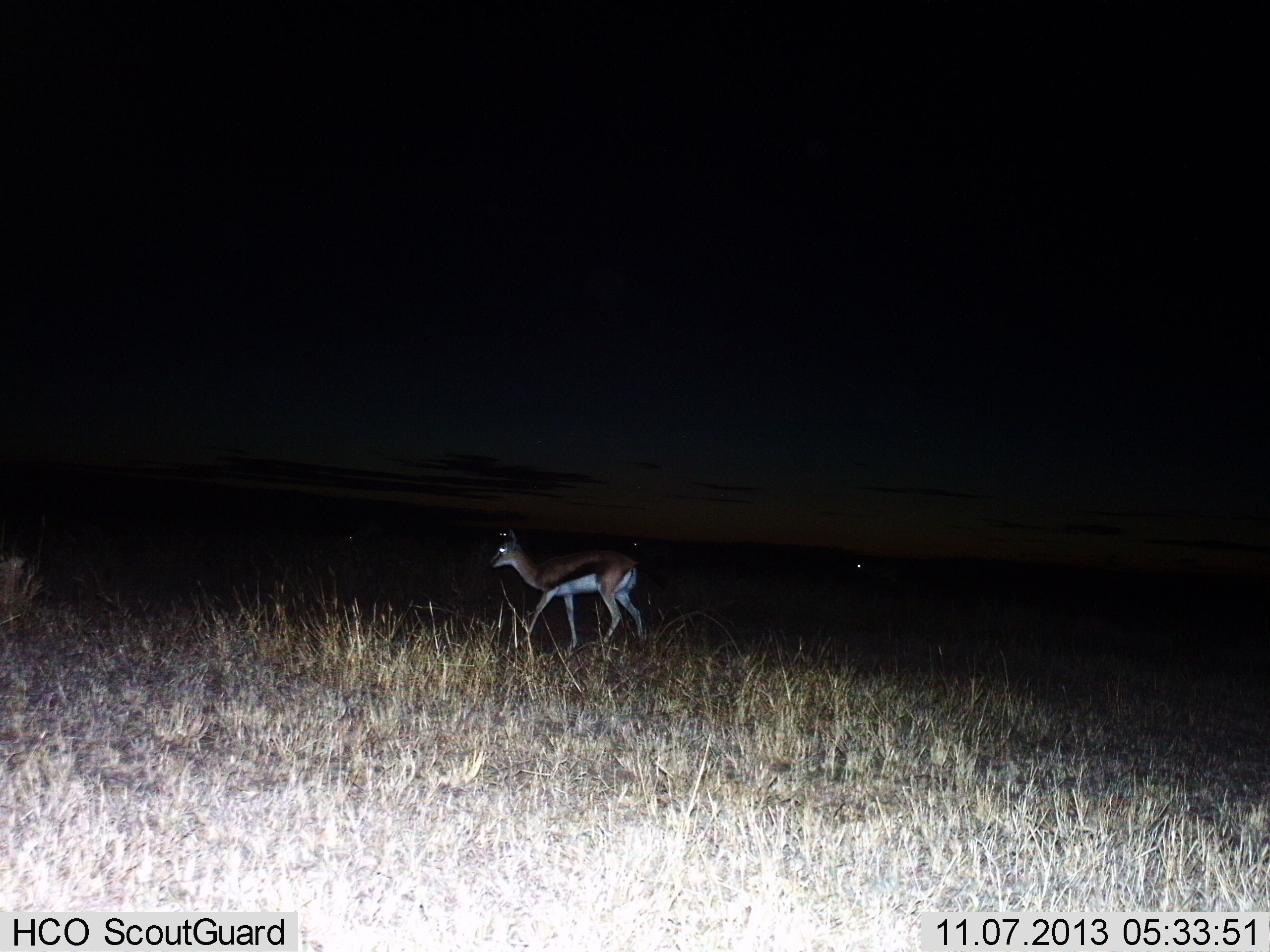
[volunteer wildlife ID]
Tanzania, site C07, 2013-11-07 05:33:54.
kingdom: Animalia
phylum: Chordata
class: Mammalia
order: Artiodactyla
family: Bovidae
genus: Eudorcas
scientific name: Eudorcas thomsonii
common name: thomson's gazelle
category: gazellethomsons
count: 1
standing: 10%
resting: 0%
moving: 90%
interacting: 0%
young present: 0%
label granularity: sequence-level